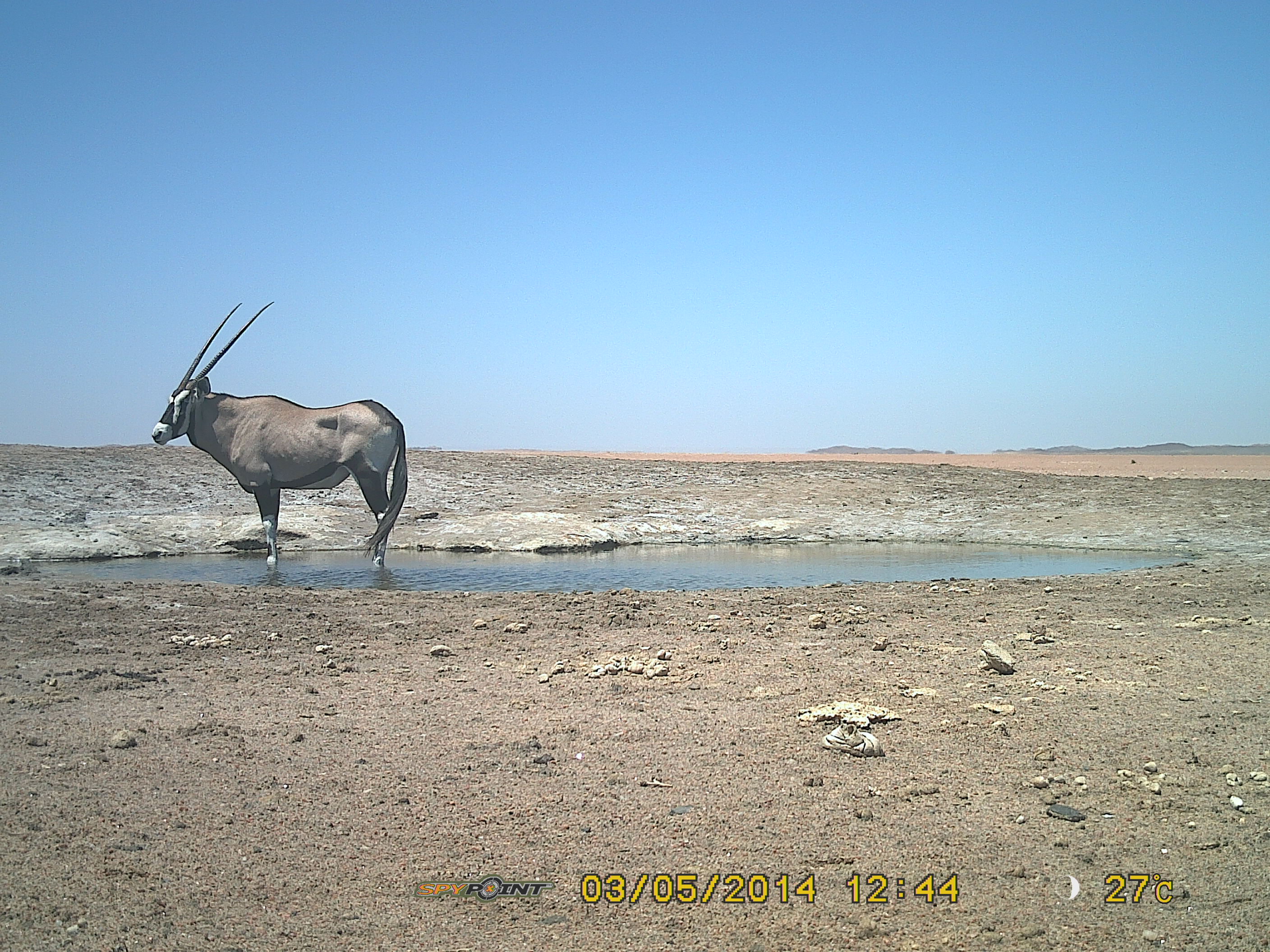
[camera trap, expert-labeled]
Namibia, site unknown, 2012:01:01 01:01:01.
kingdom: Animalia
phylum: Chordata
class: Mammalia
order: Artiodactyla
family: Bovidae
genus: Oryx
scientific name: Oryx gazella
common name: gemsbok